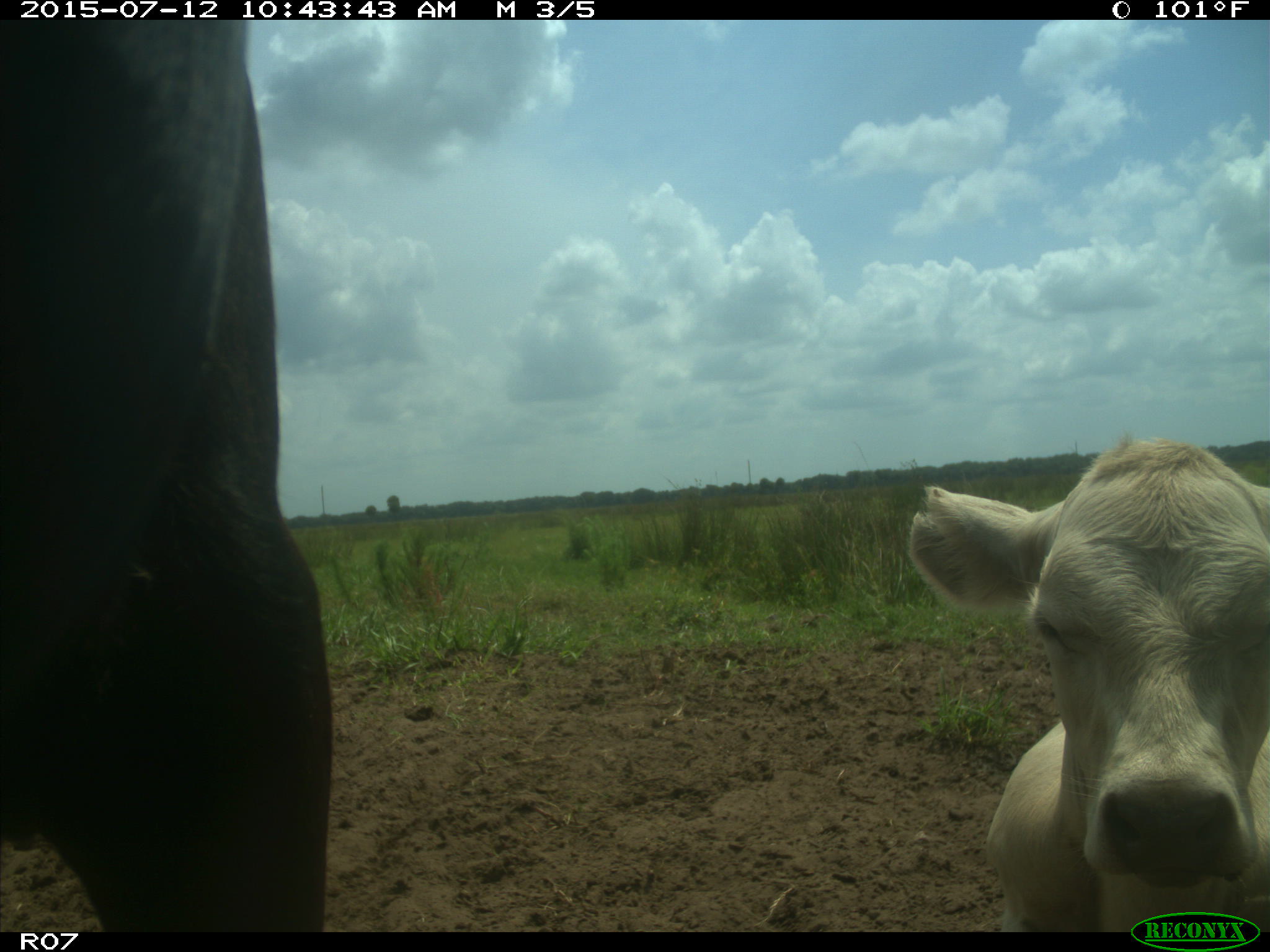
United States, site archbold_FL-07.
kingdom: Animalia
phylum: Chordata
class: Mammalia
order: Artiodactyla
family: Bovidae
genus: Bos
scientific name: Bos taurus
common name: domestic cow